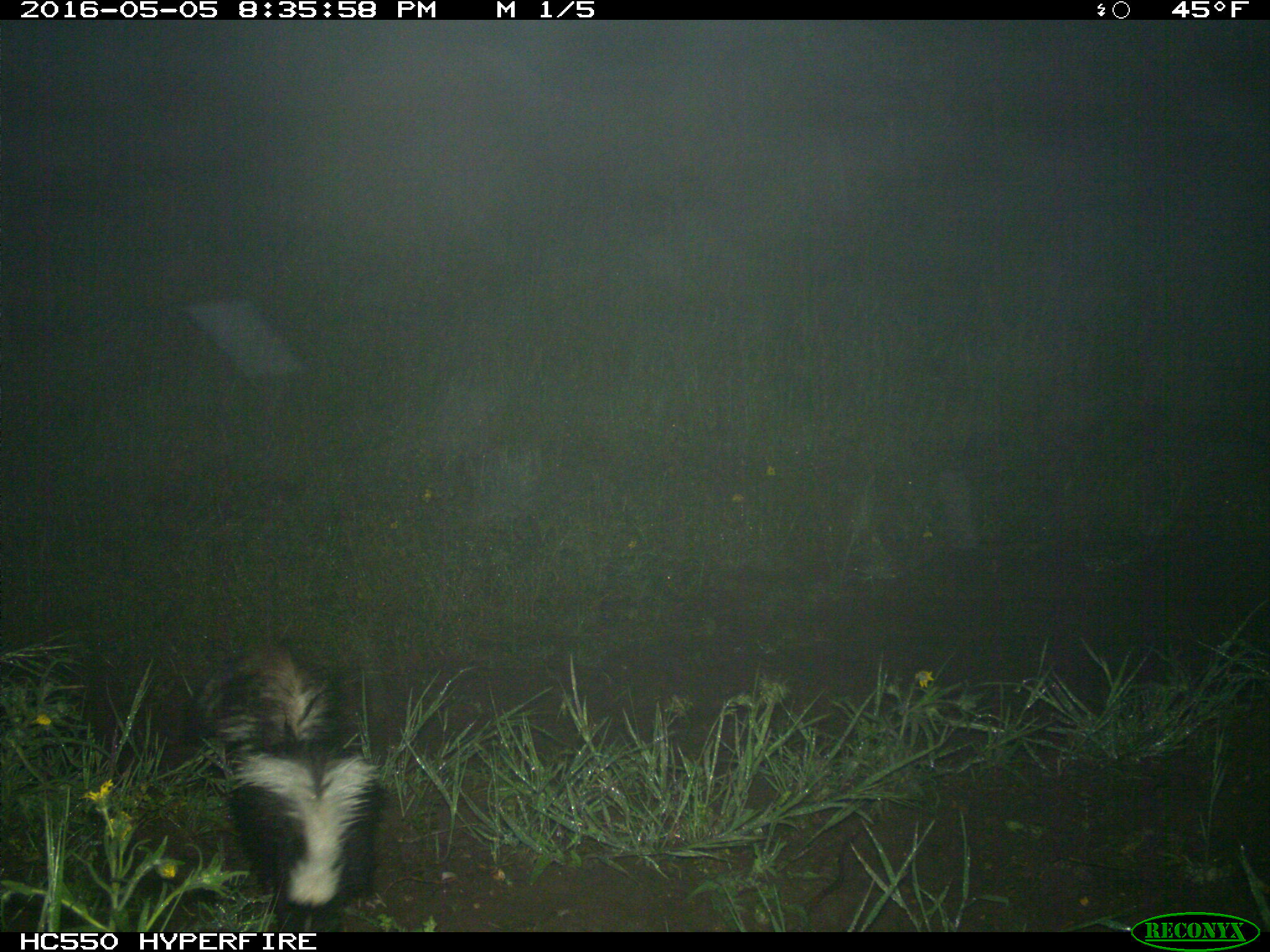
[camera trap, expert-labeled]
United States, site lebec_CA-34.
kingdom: Animalia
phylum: Chordata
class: Mammalia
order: Carnivora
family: Mephitidae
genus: Mephitis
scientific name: Mephitis mephitis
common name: striped skunk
Mephitis mephitis (striped skunk).